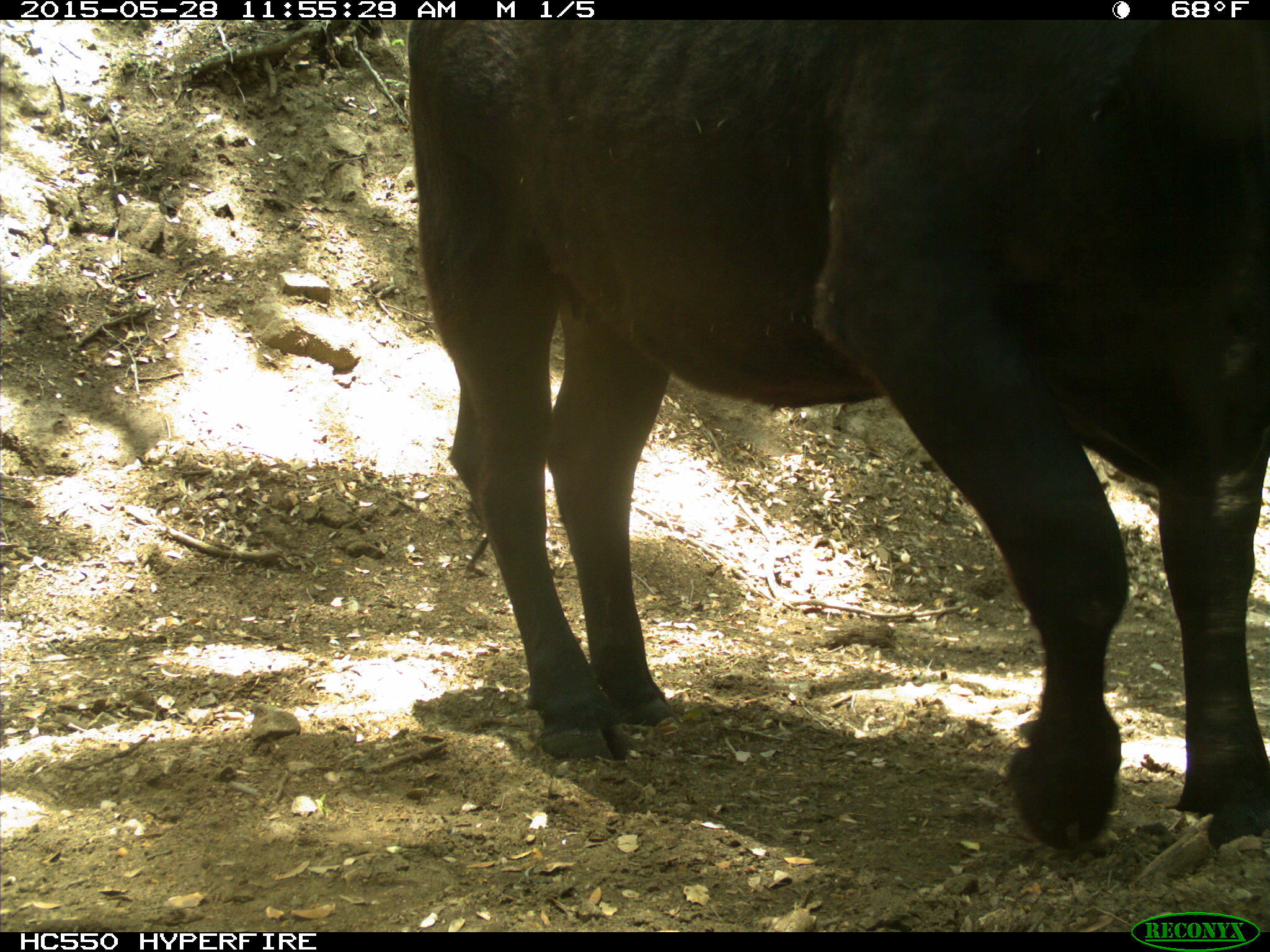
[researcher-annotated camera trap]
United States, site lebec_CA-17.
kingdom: Animalia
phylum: Chordata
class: Mammalia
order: Artiodactyla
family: Bovidae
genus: Bos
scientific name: Bos taurus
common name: domestic cow